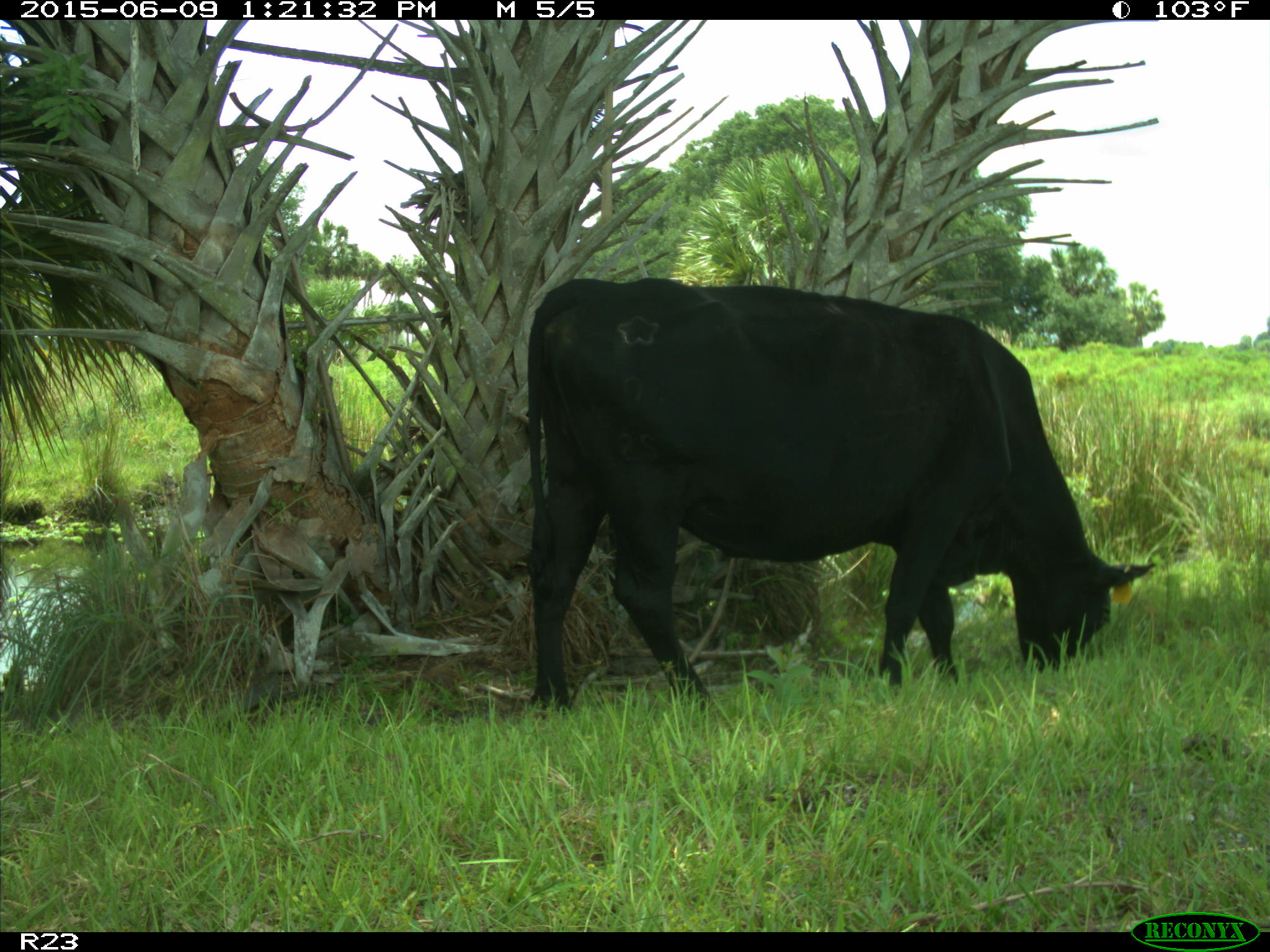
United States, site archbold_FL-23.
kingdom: Animalia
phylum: Chordata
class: Mammalia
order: Artiodactyla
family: Bovidae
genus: Bos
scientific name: Bos taurus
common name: domestic cow